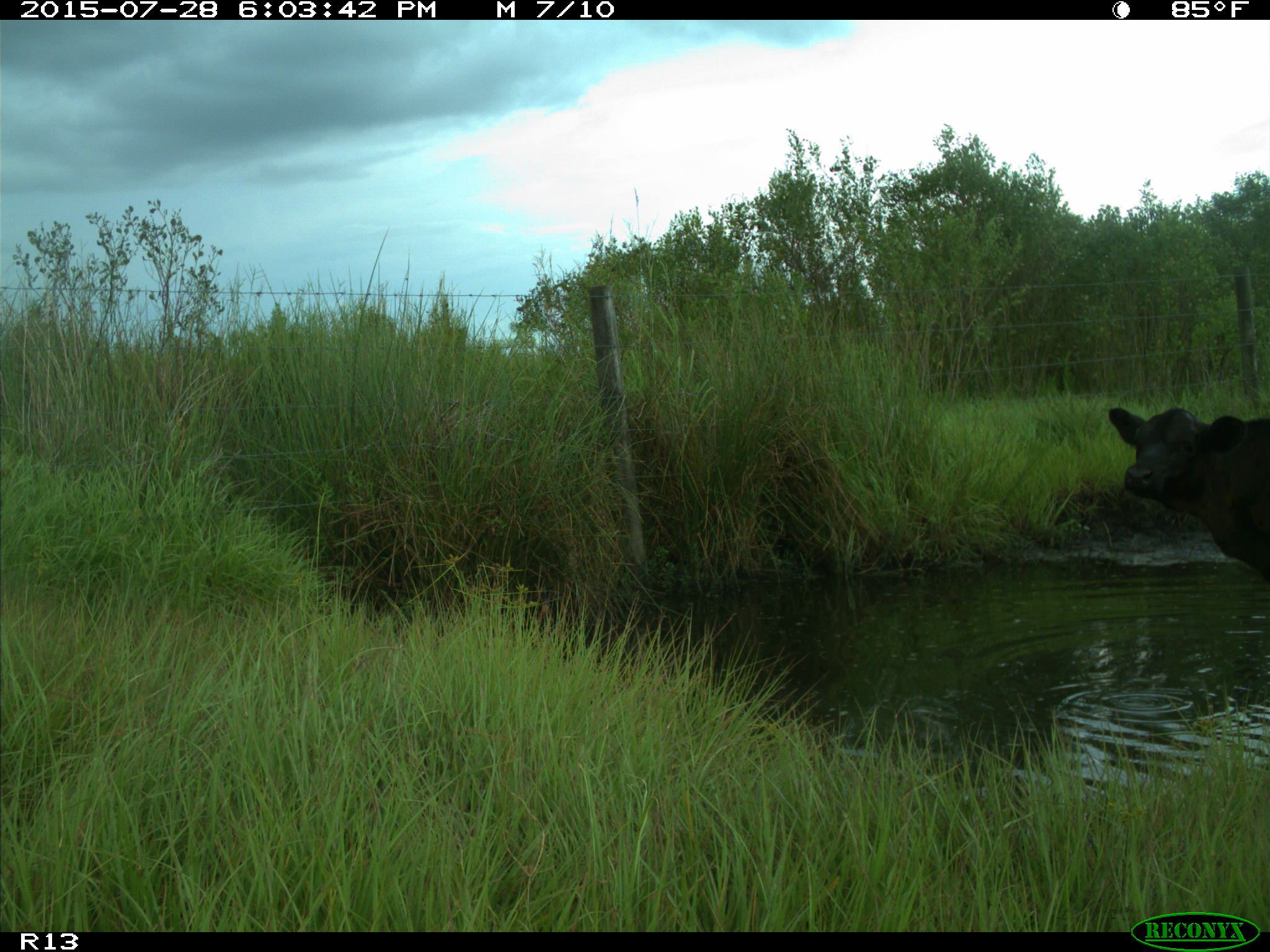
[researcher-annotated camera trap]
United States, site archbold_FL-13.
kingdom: Animalia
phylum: Chordata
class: Mammalia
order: Artiodactyla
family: Bovidae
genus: Bos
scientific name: Bos taurus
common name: domestic cow